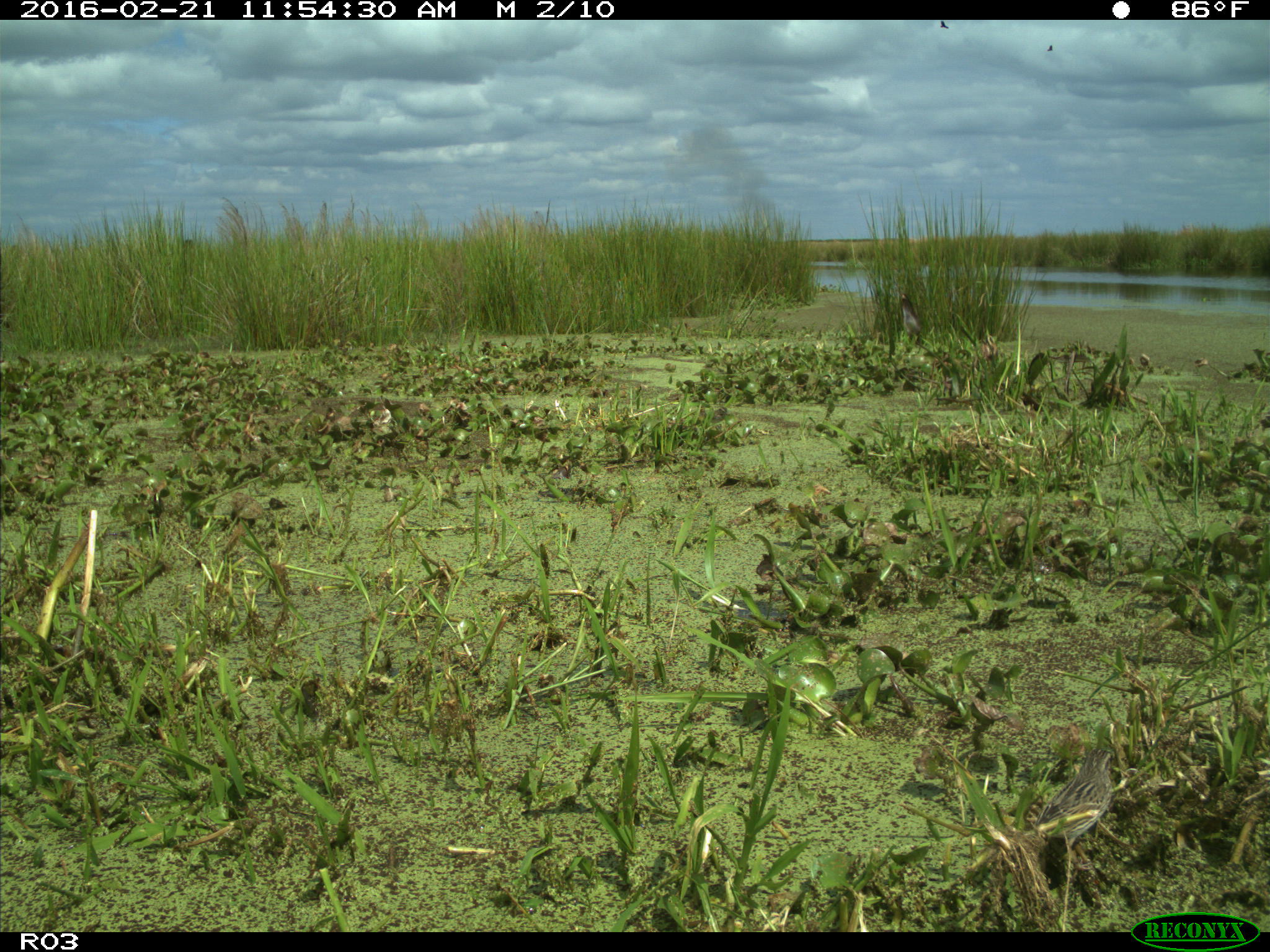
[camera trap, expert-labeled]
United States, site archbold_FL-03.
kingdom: Animalia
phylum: Chordata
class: Aves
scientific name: Aves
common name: birds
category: unidentified bird